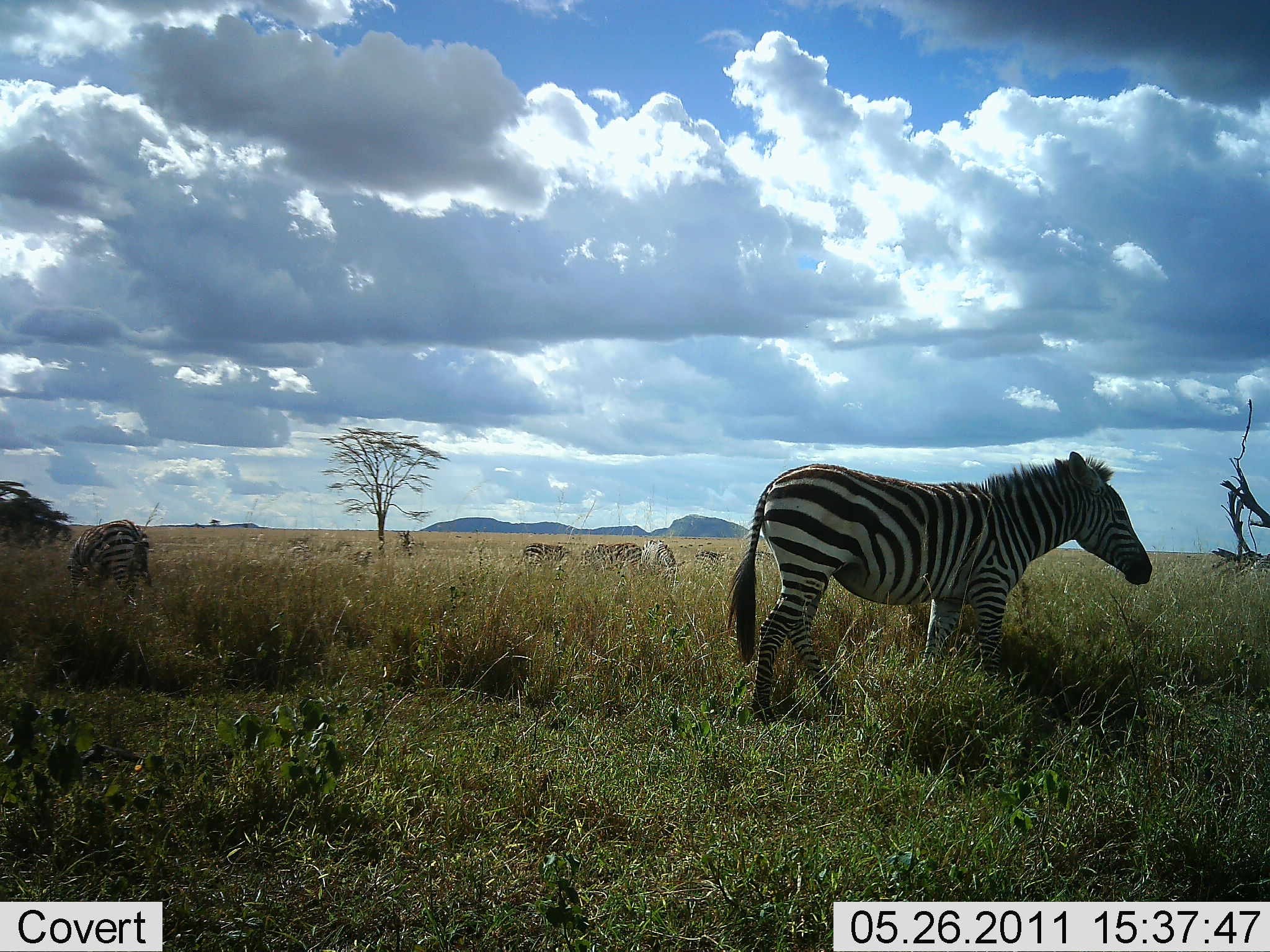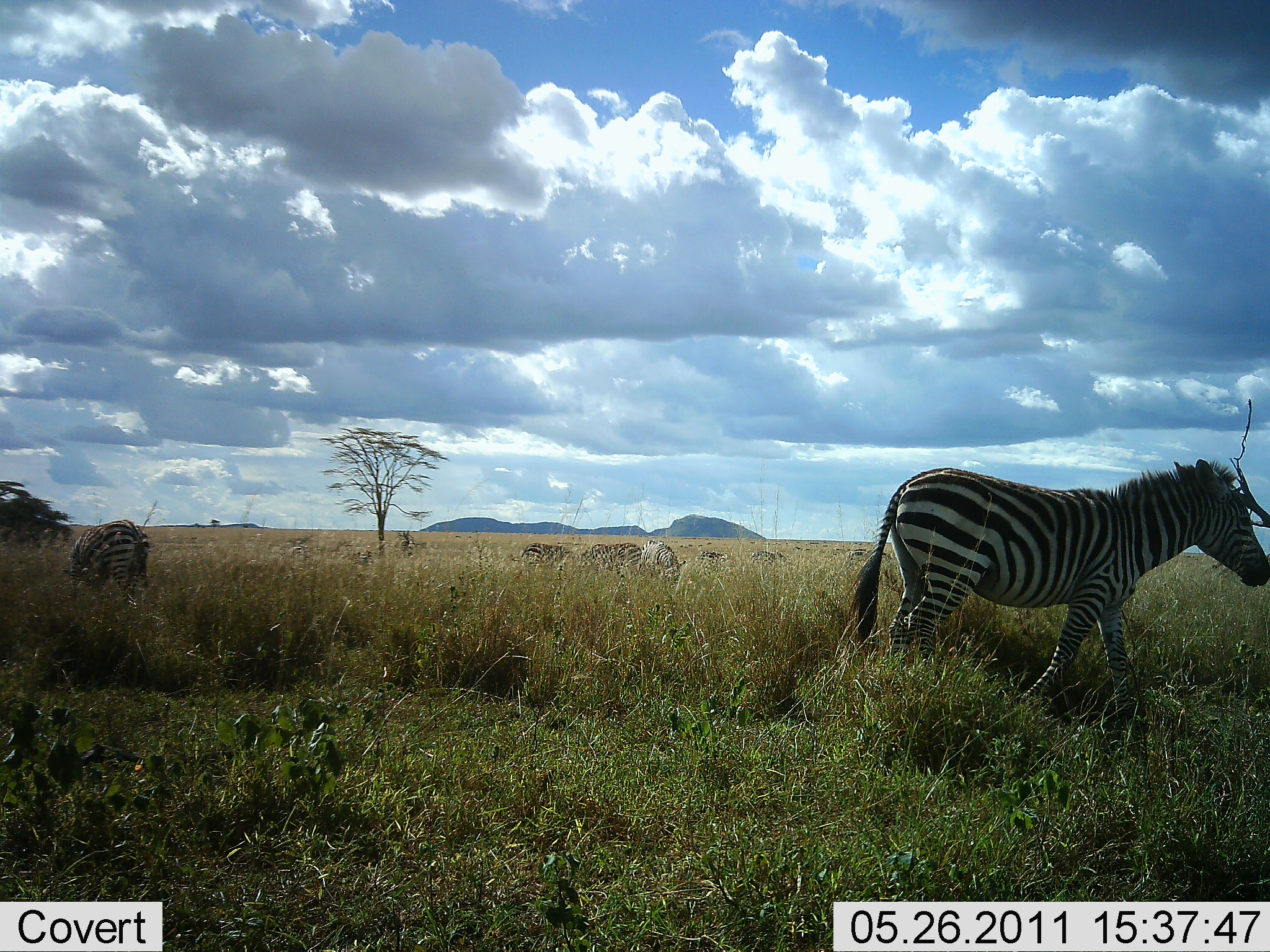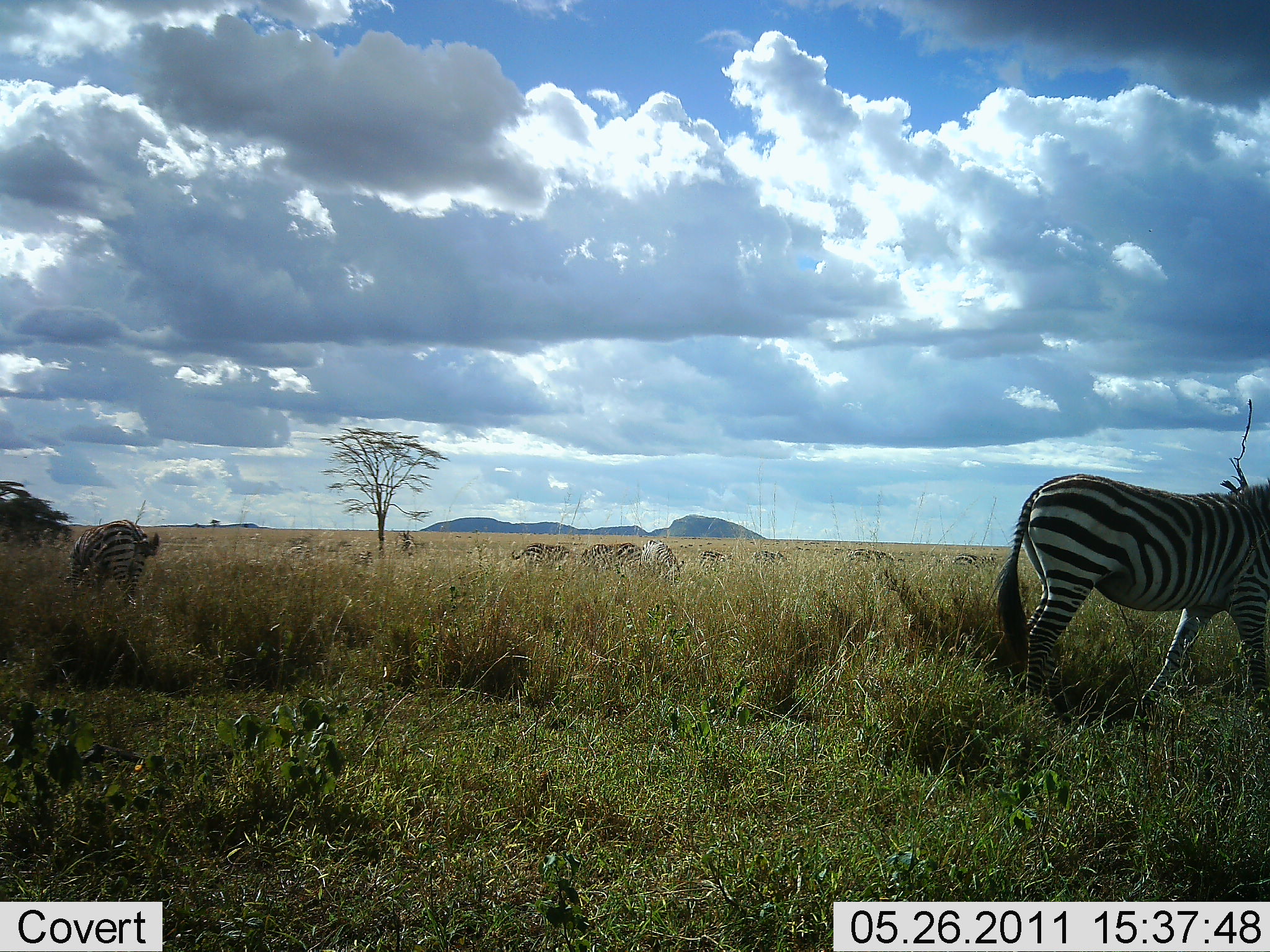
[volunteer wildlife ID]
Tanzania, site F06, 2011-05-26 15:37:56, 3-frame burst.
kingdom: Animalia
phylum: Chordata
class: Mammalia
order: Perissodactyla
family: Equidae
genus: Equus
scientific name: Equus quagga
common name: plains zebra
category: zebra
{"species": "zebra (plains zebra) (Equus quagga)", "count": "9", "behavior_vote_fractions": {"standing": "30%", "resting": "10%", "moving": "70%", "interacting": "10%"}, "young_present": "0%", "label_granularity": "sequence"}